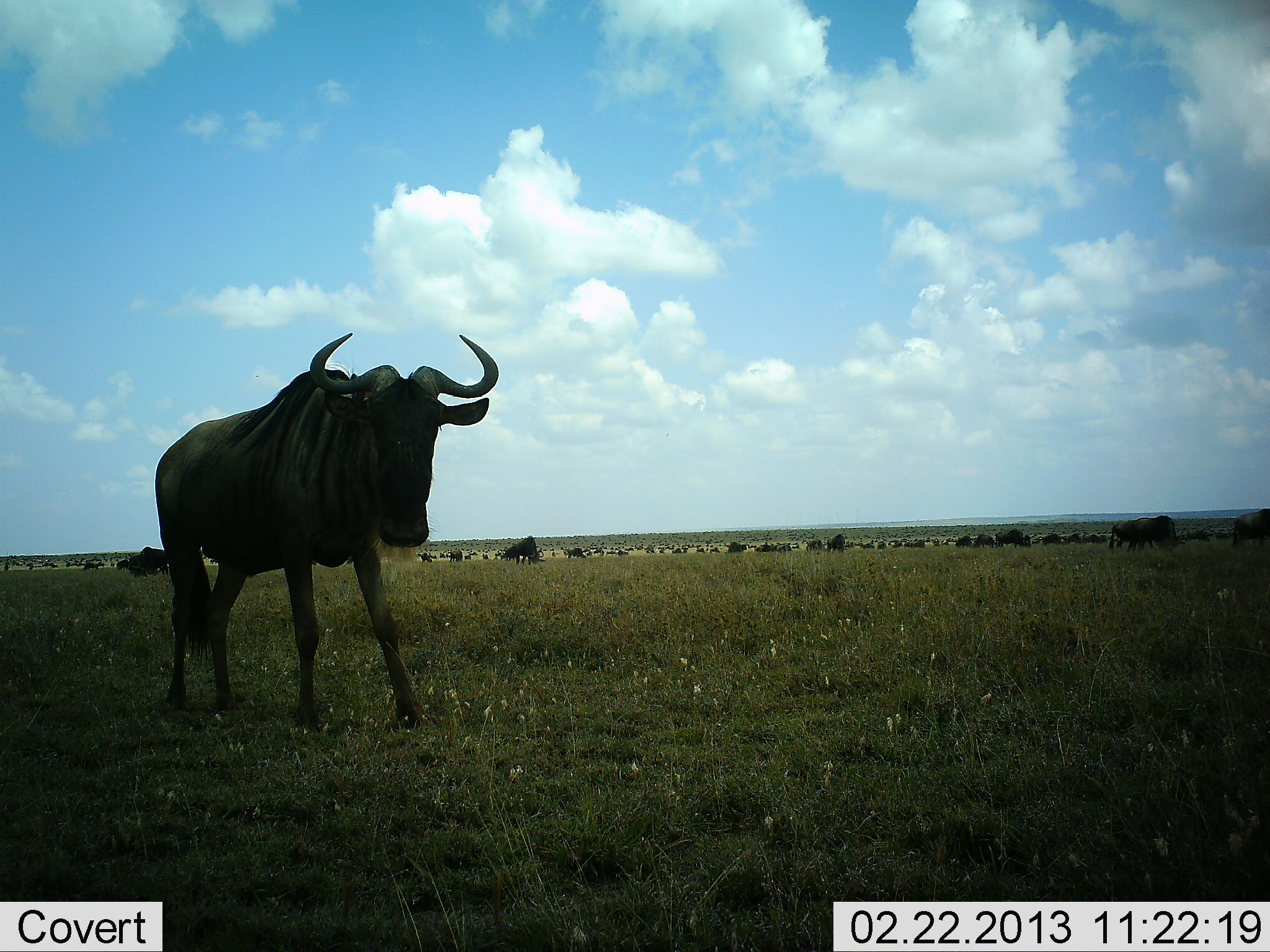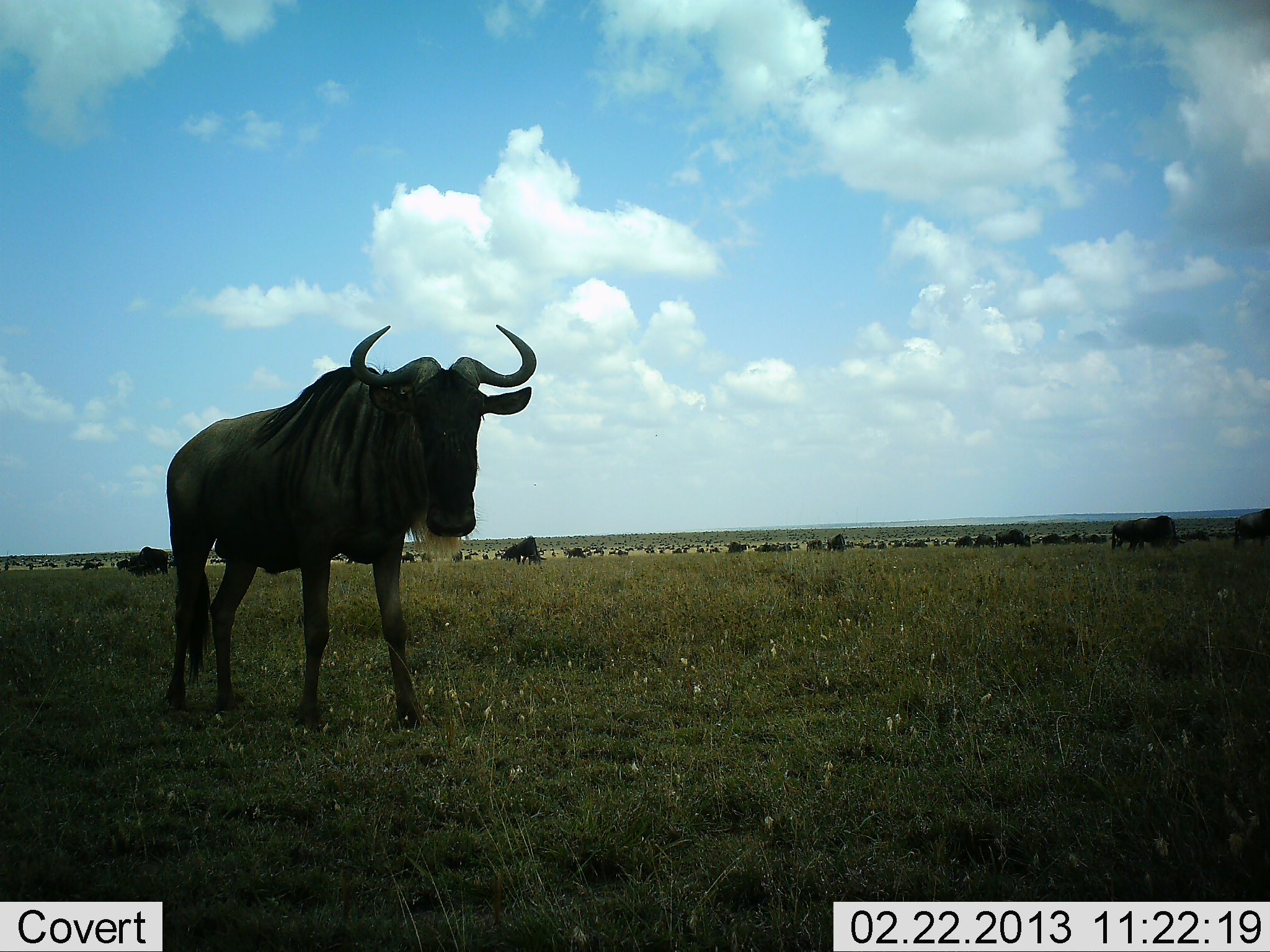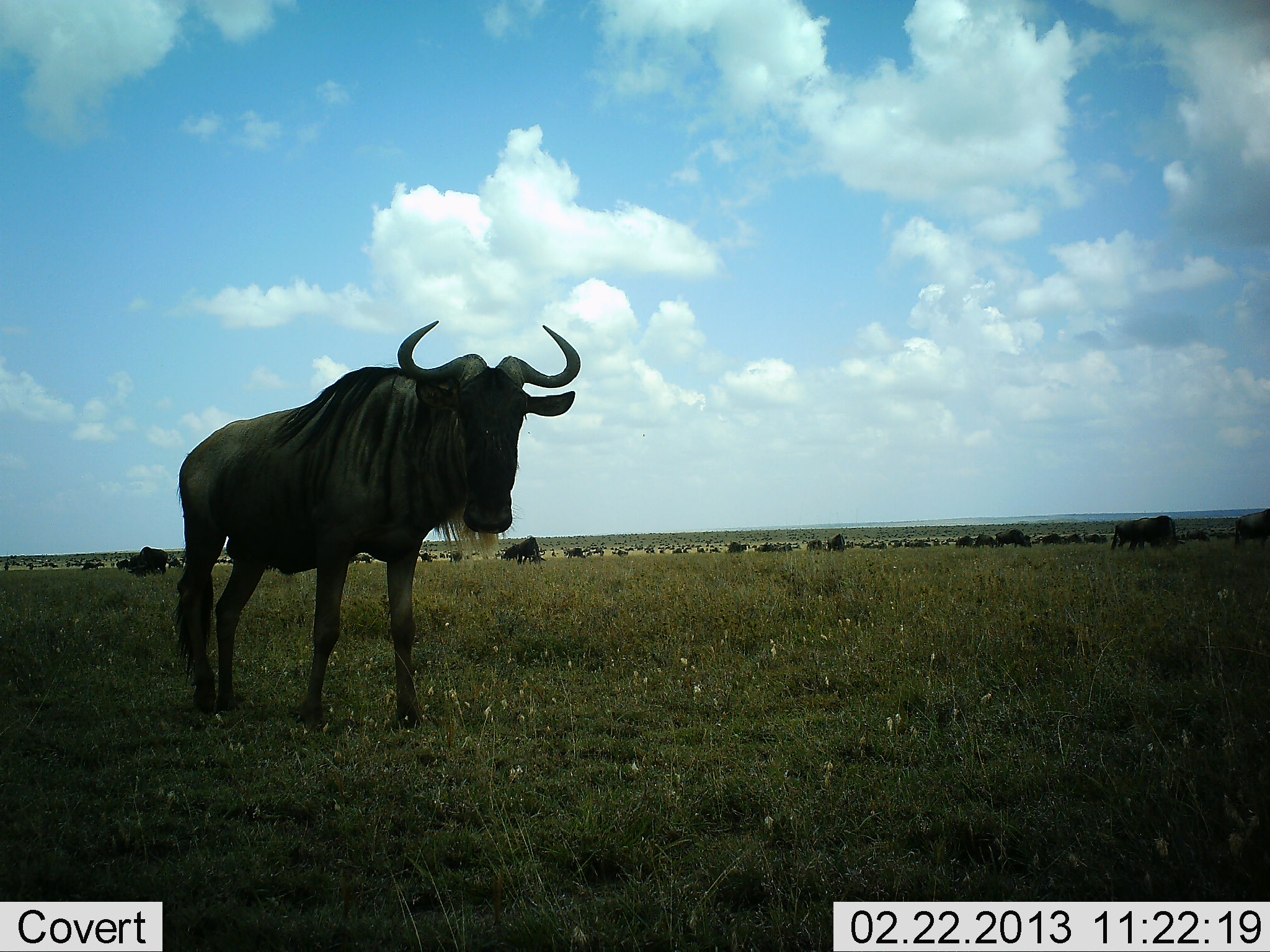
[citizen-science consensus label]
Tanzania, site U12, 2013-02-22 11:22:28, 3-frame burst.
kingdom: Animalia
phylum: Chordata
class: Mammalia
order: Artiodactyla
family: Bovidae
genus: Connochaetes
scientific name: Connochaetes taurinus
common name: blue wildebeest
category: wildebeest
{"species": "wildebeest (blue wildebeest) (Connochaetes taurinus)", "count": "3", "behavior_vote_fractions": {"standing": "73%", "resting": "9%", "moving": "36%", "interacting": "6%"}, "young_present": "0%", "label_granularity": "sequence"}